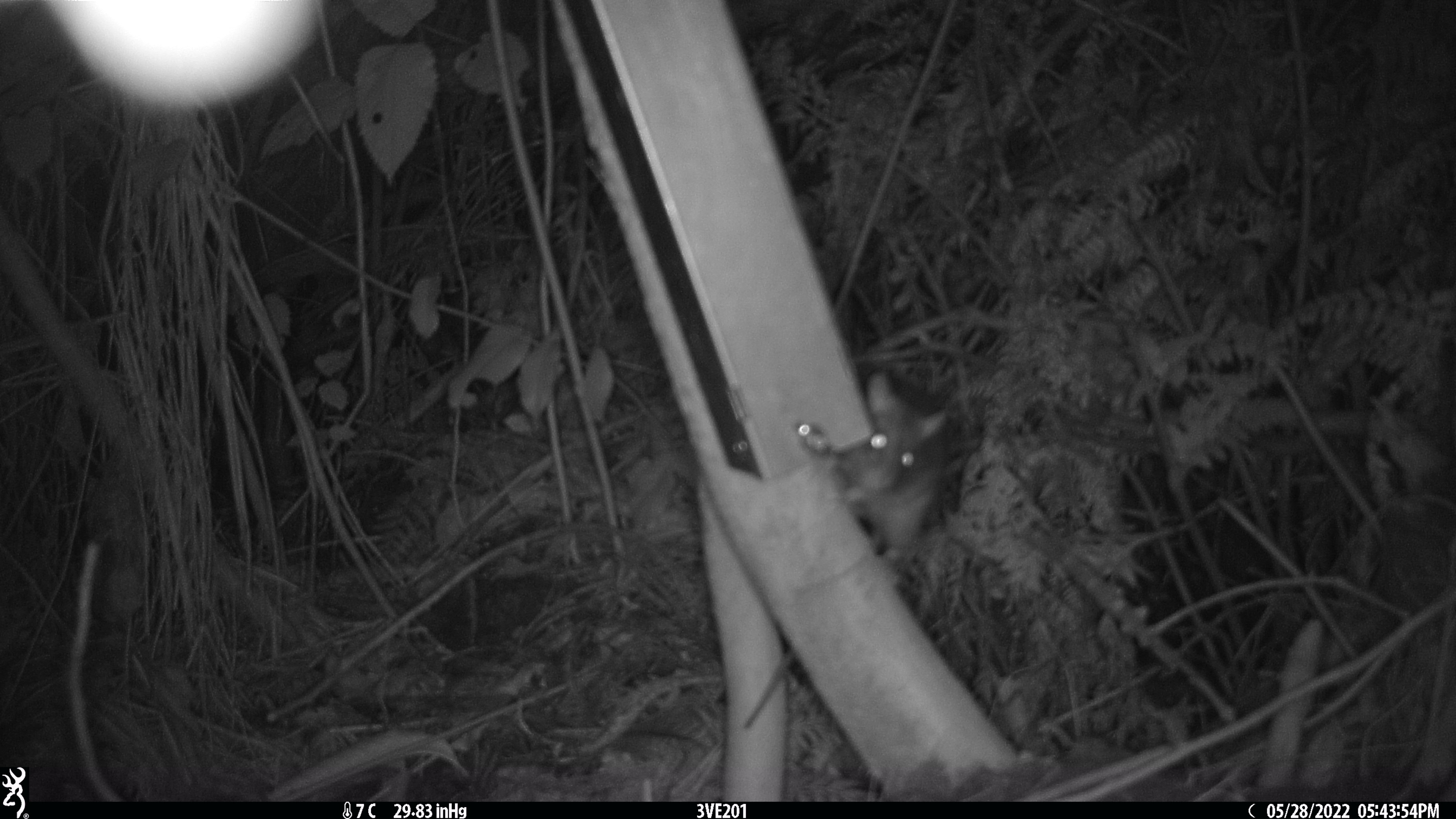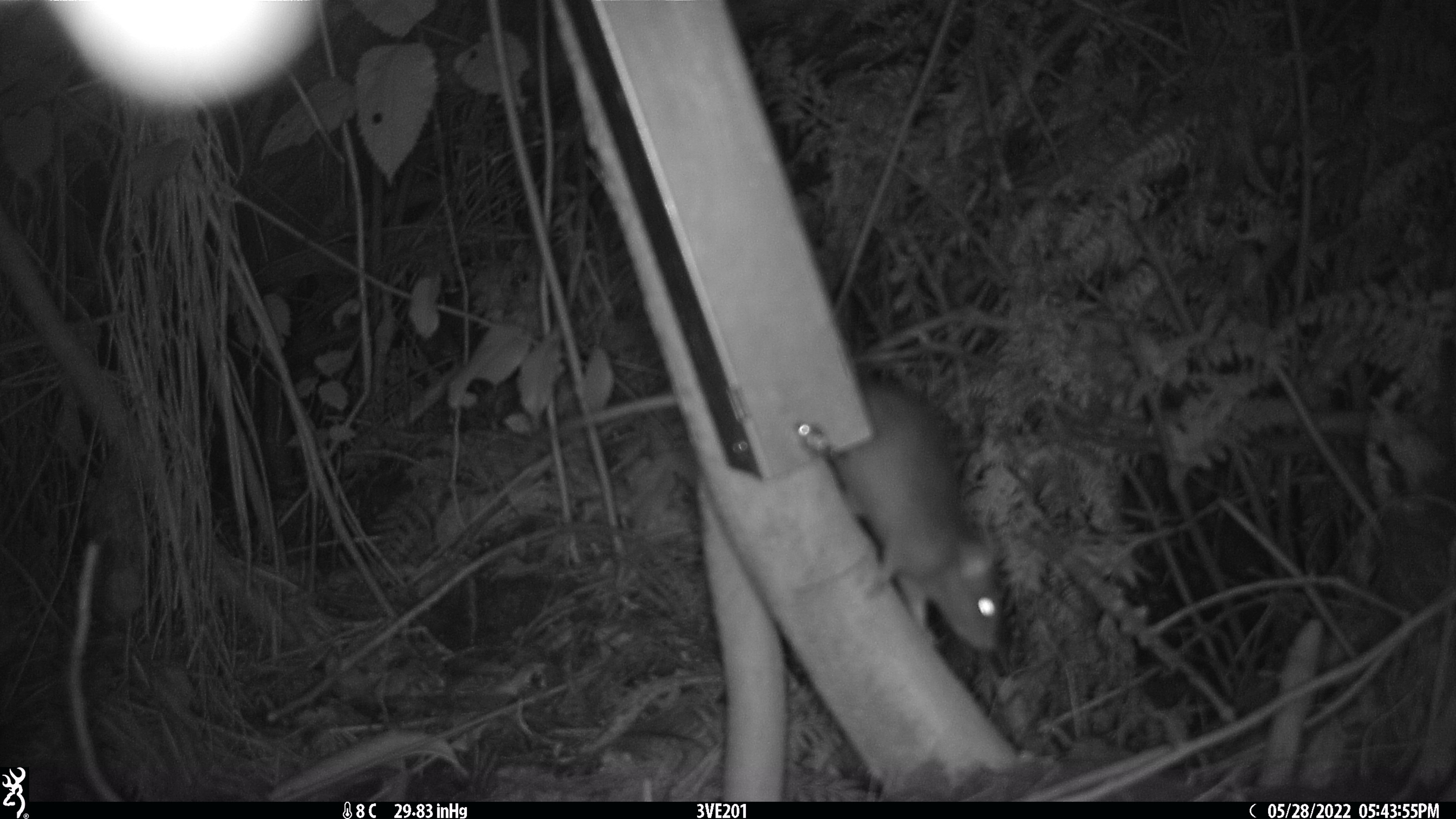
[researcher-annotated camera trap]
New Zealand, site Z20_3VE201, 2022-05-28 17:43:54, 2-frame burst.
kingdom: Animalia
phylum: Chordata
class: Mammalia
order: Rodentia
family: Muridae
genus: Rattus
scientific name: Rattus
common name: rat